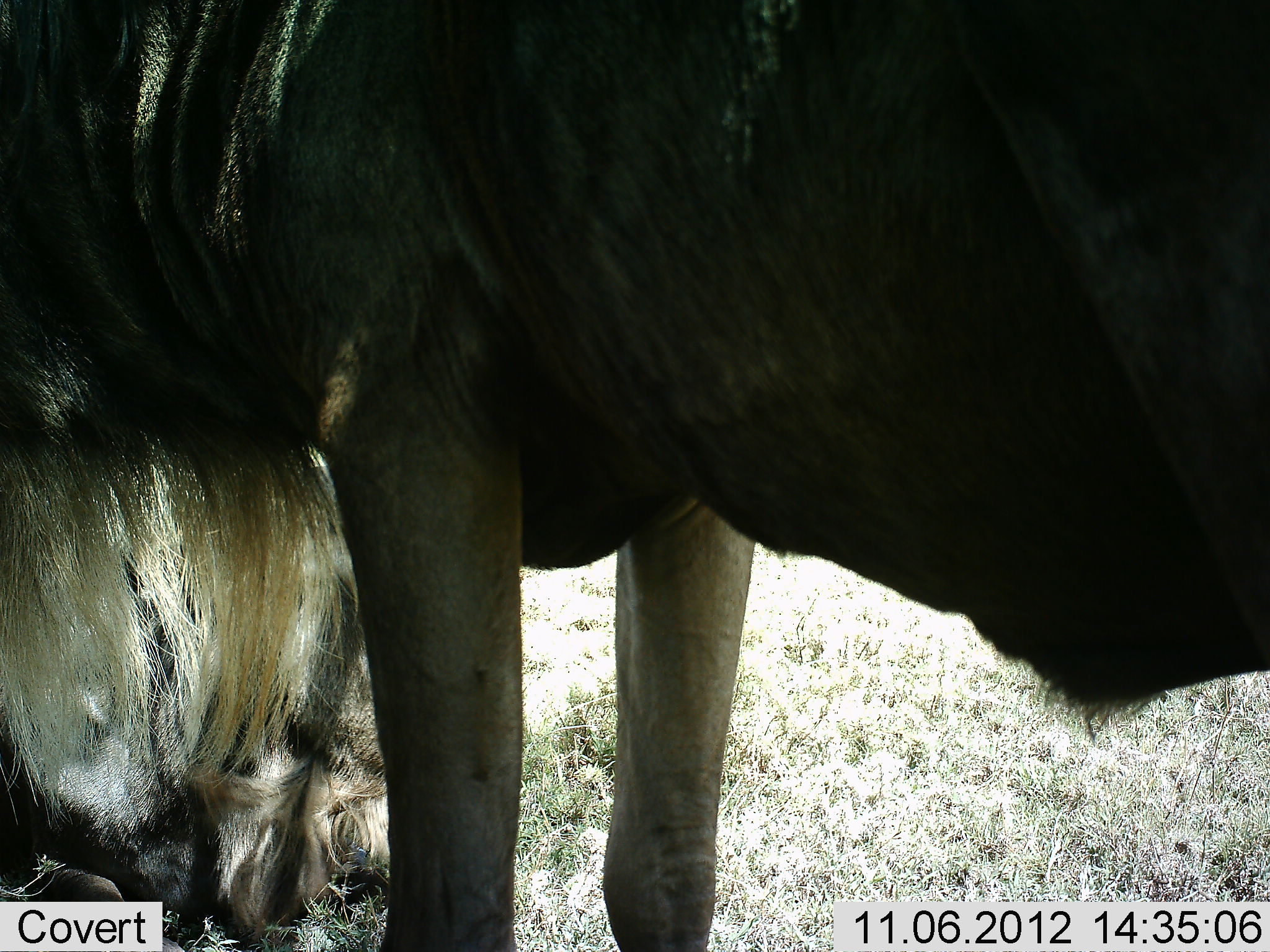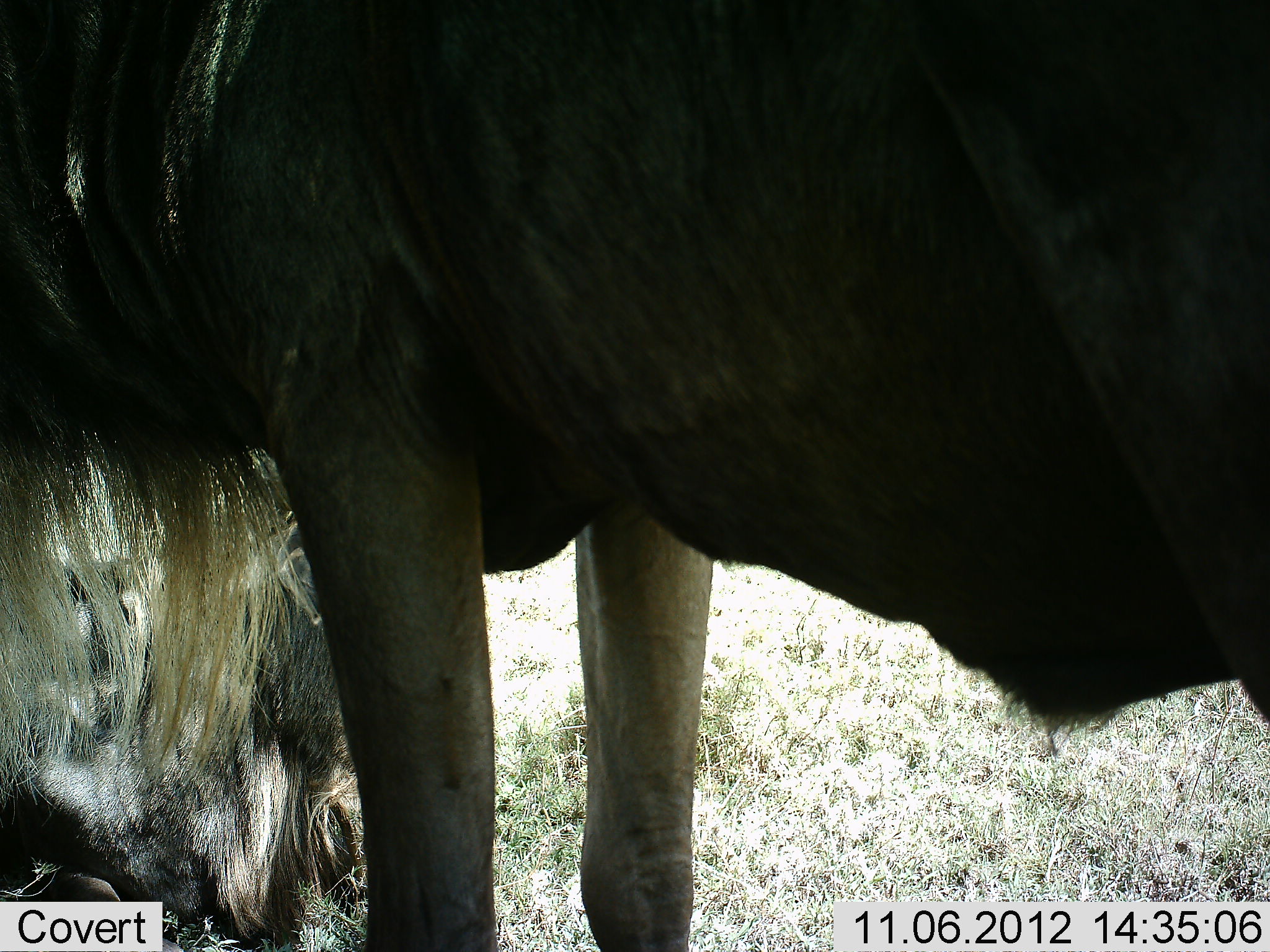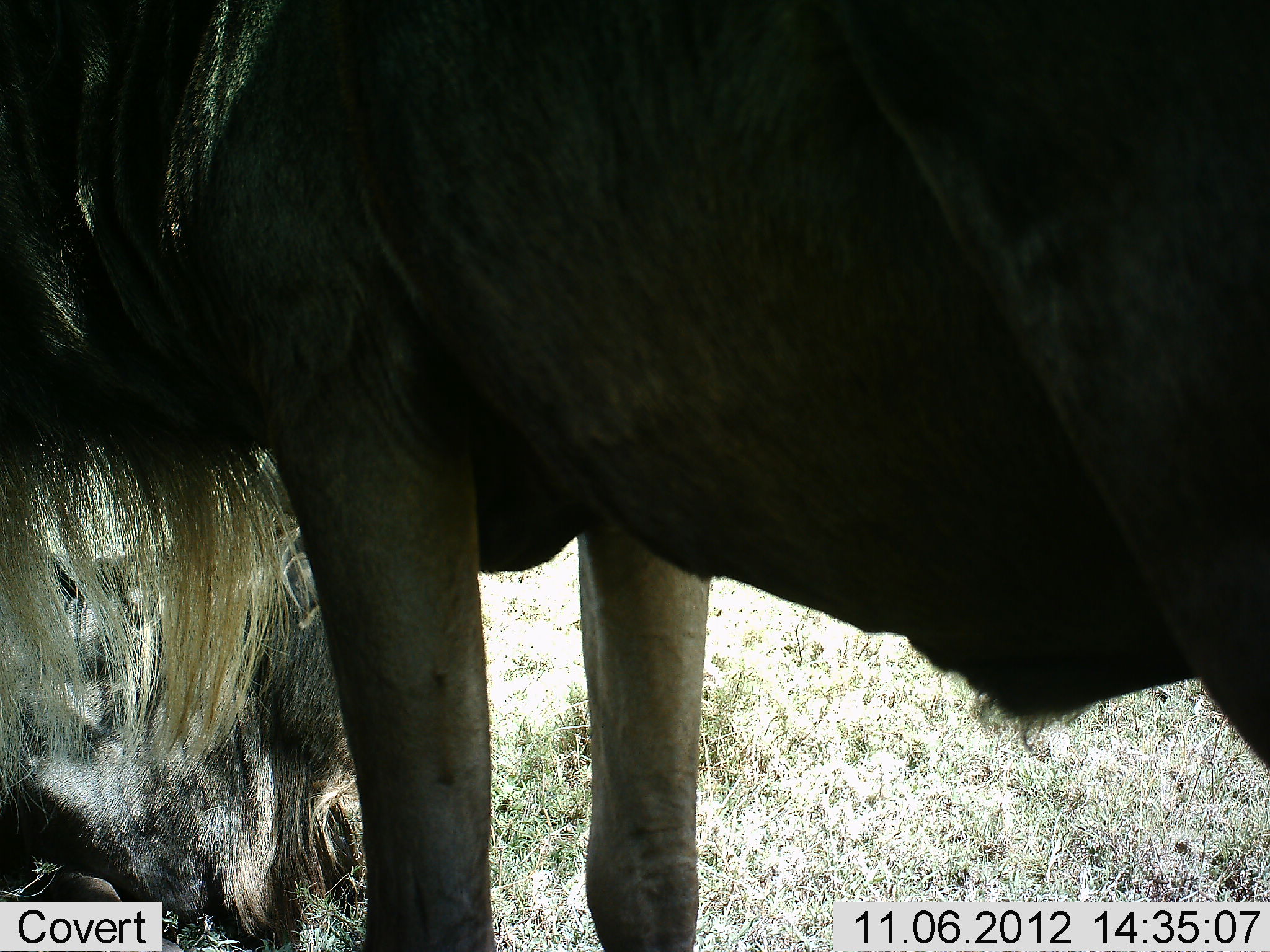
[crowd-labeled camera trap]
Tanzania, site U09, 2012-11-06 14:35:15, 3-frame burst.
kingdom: Animalia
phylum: Chordata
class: Mammalia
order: Artiodactyla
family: Bovidae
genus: Connochaetes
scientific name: Connochaetes taurinus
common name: blue wildebeest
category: wildebeest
Wildebeest (blue wildebeest) (Connochaetes taurinus), count 2. Behavior (volunteer vote fractions): standing 100%, resting 50%, moving 0%, interacting 0%. Young present (vote fraction): 0%. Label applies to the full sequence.